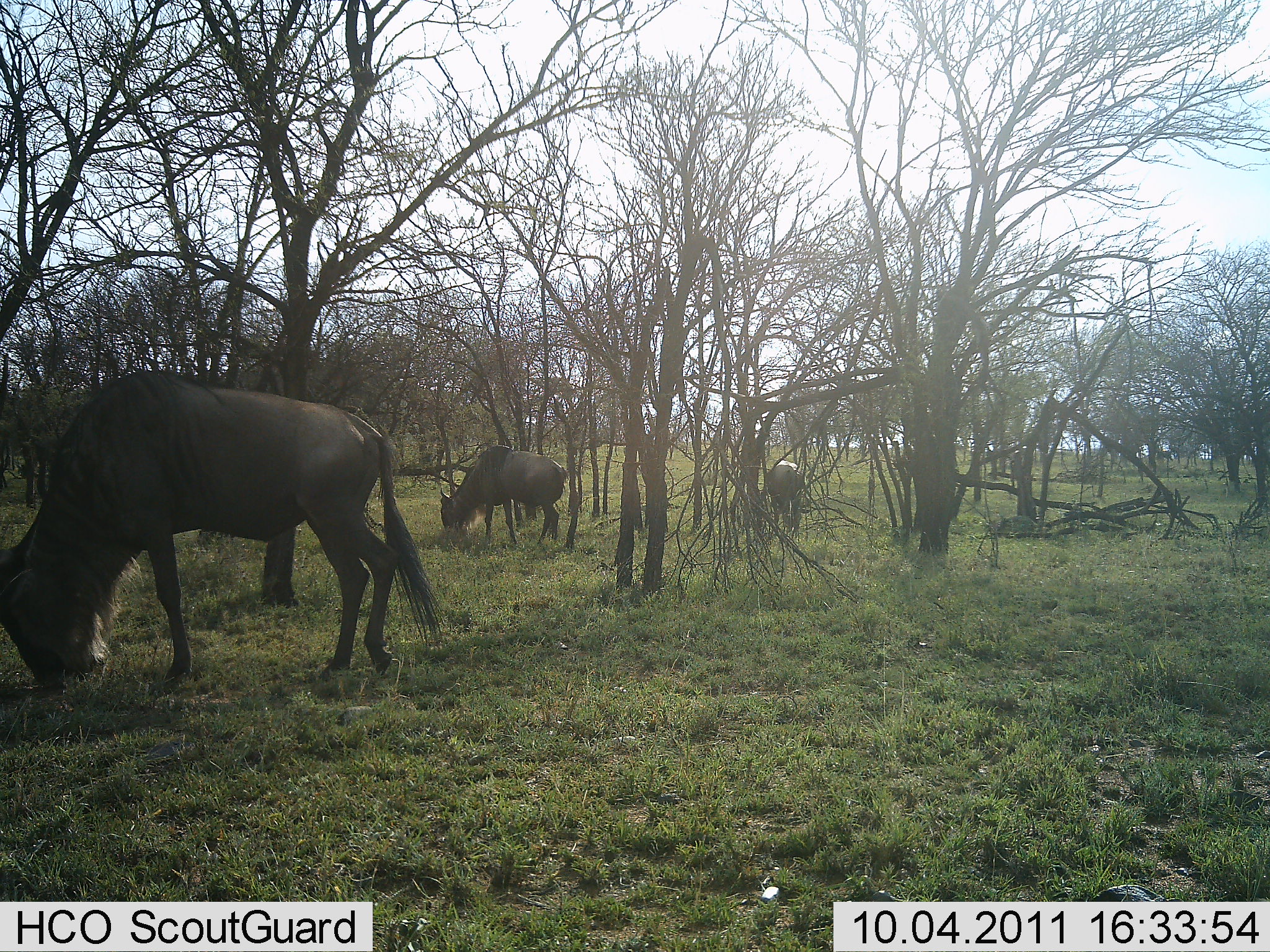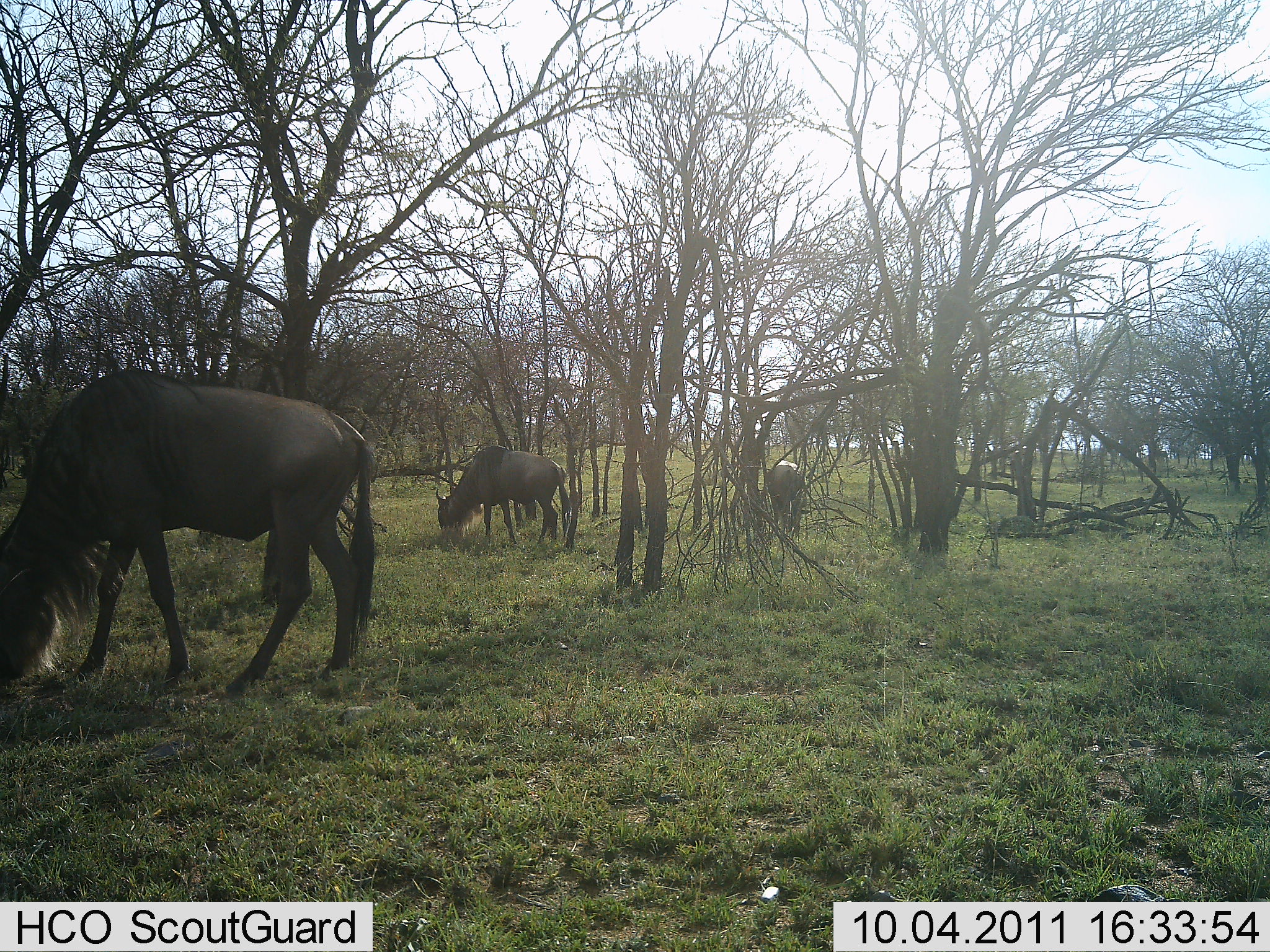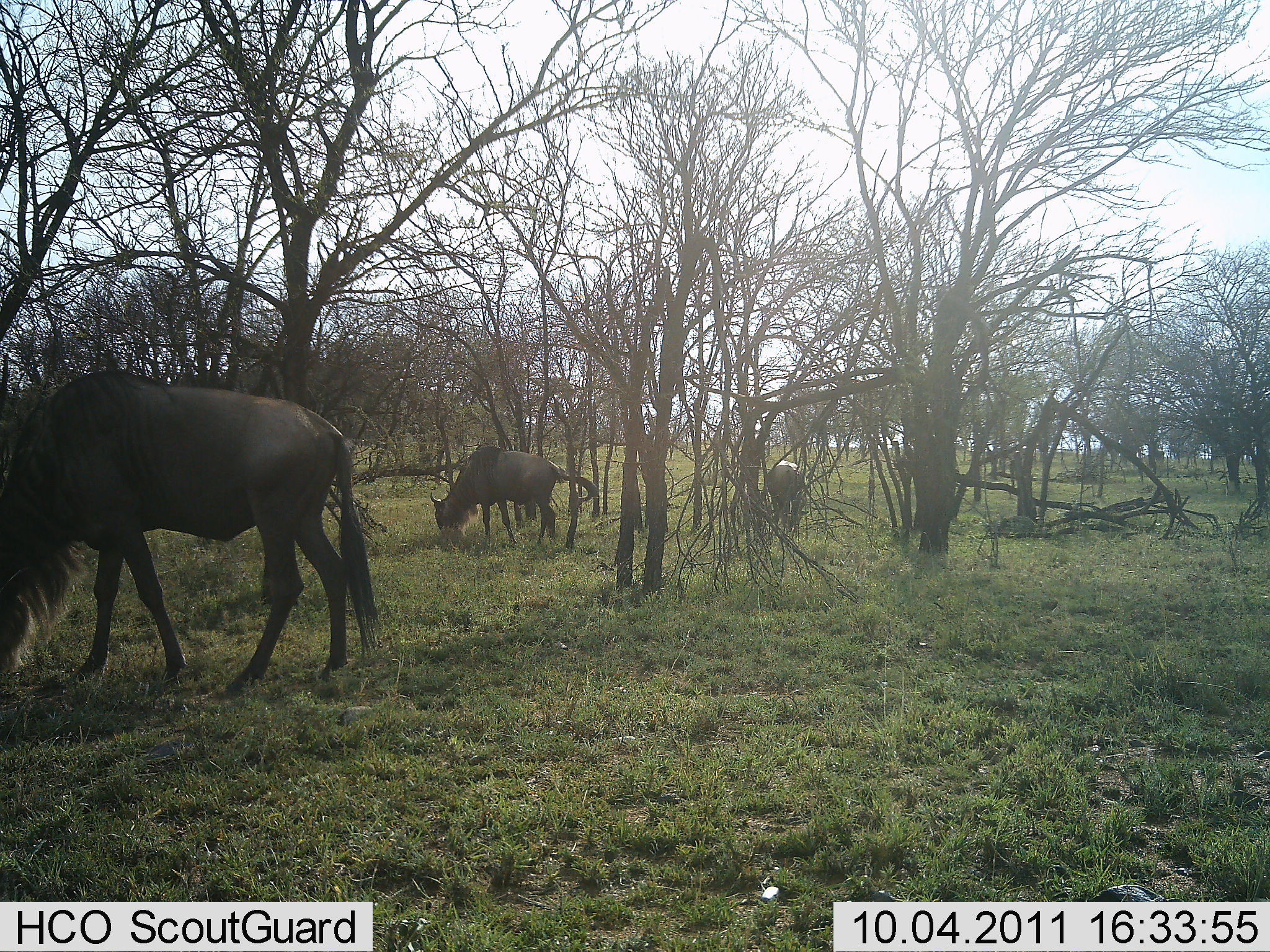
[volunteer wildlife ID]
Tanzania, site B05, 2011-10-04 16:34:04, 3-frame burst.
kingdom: Animalia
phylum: Chordata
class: Mammalia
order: Artiodactyla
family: Bovidae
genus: Connochaetes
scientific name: Connochaetes taurinus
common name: blue wildebeest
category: wildebeest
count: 3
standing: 15%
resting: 0%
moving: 8%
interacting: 0%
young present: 0%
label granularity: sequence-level